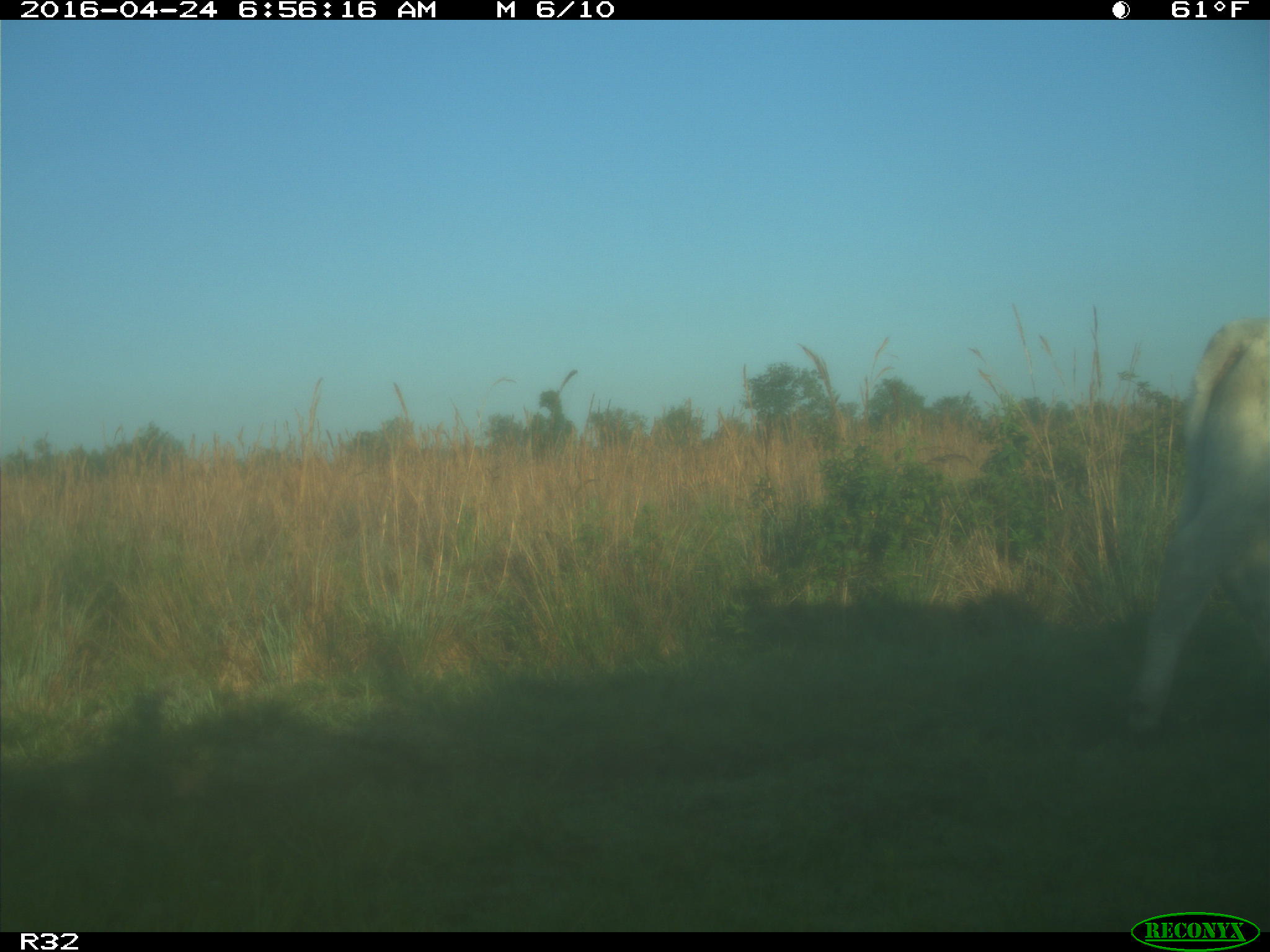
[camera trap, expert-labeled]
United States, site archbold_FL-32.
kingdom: Animalia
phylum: Chordata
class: Mammalia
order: Artiodactyla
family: Bovidae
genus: Bos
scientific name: Bos taurus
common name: domestic cow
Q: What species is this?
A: Bos taurus (domestic cow).